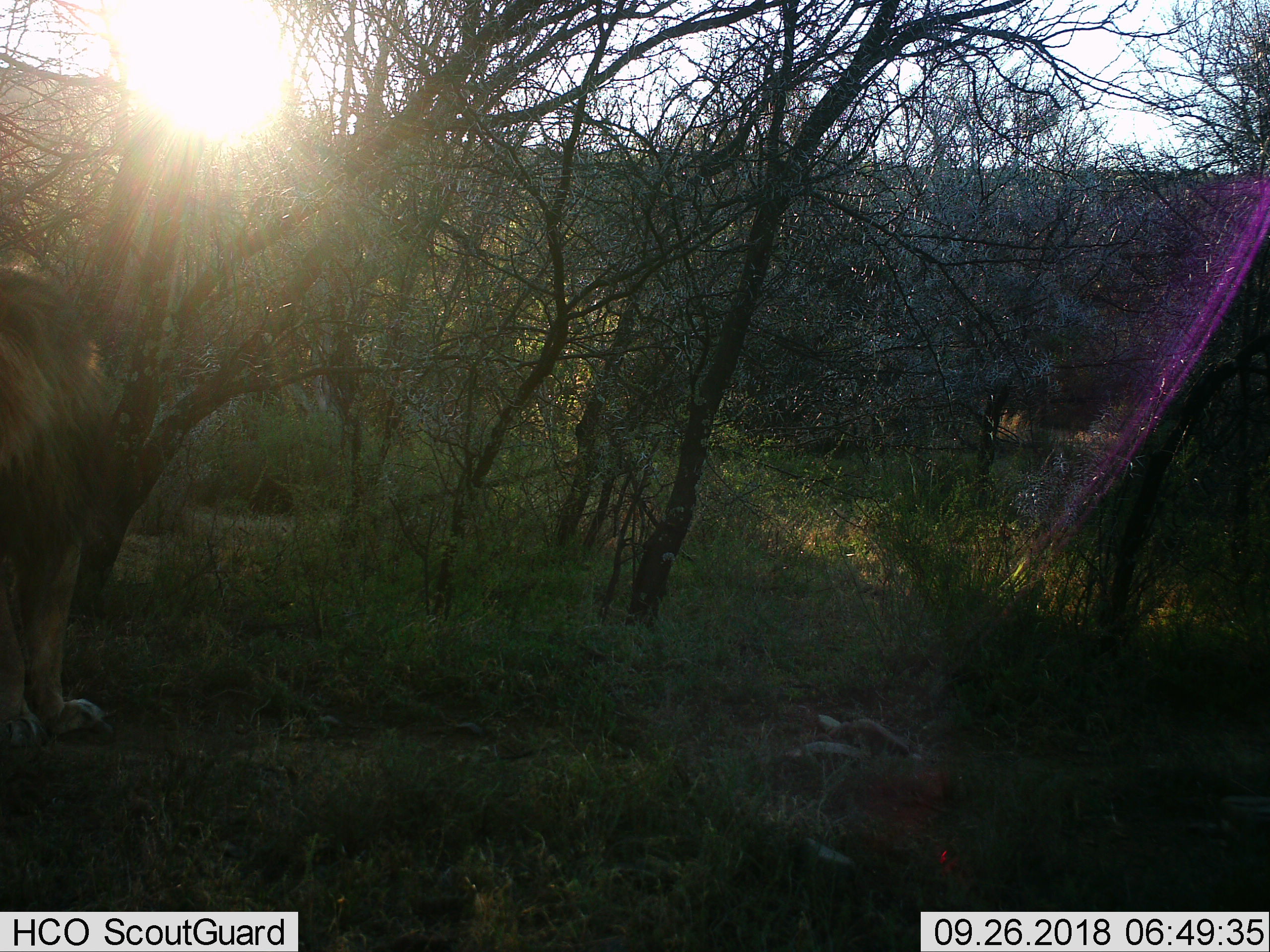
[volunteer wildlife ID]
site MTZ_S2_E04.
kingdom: Animalia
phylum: Chordata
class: Mammalia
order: Carnivora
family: Felidae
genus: Panthera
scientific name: Panthera leo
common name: lion male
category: lionmale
Lionmale (lion male) (Panthera leo), count 1. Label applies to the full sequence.